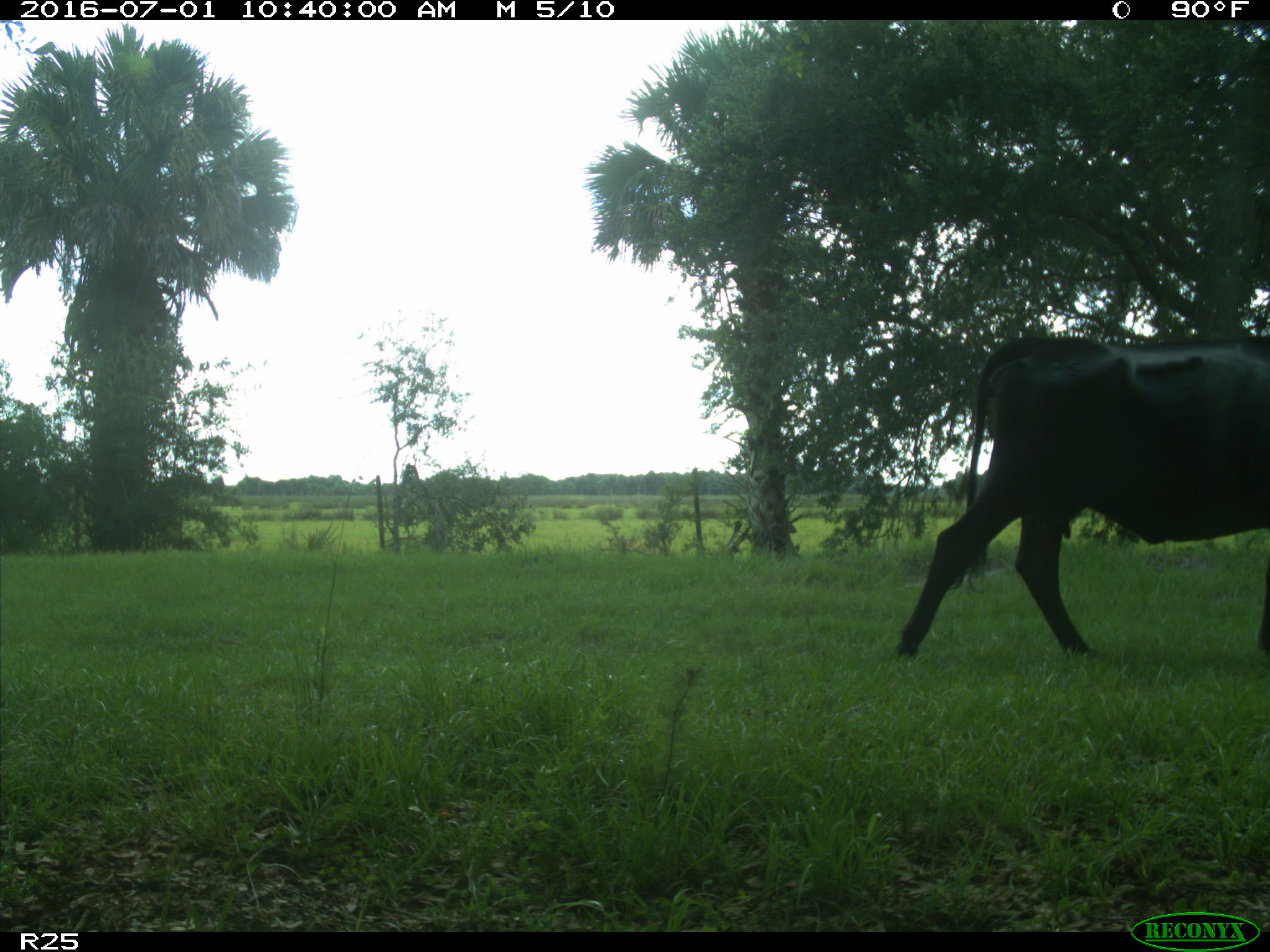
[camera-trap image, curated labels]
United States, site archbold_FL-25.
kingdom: Animalia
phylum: Chordata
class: Mammalia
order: Artiodactyla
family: Bovidae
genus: Bos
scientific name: Bos taurus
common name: domestic cow